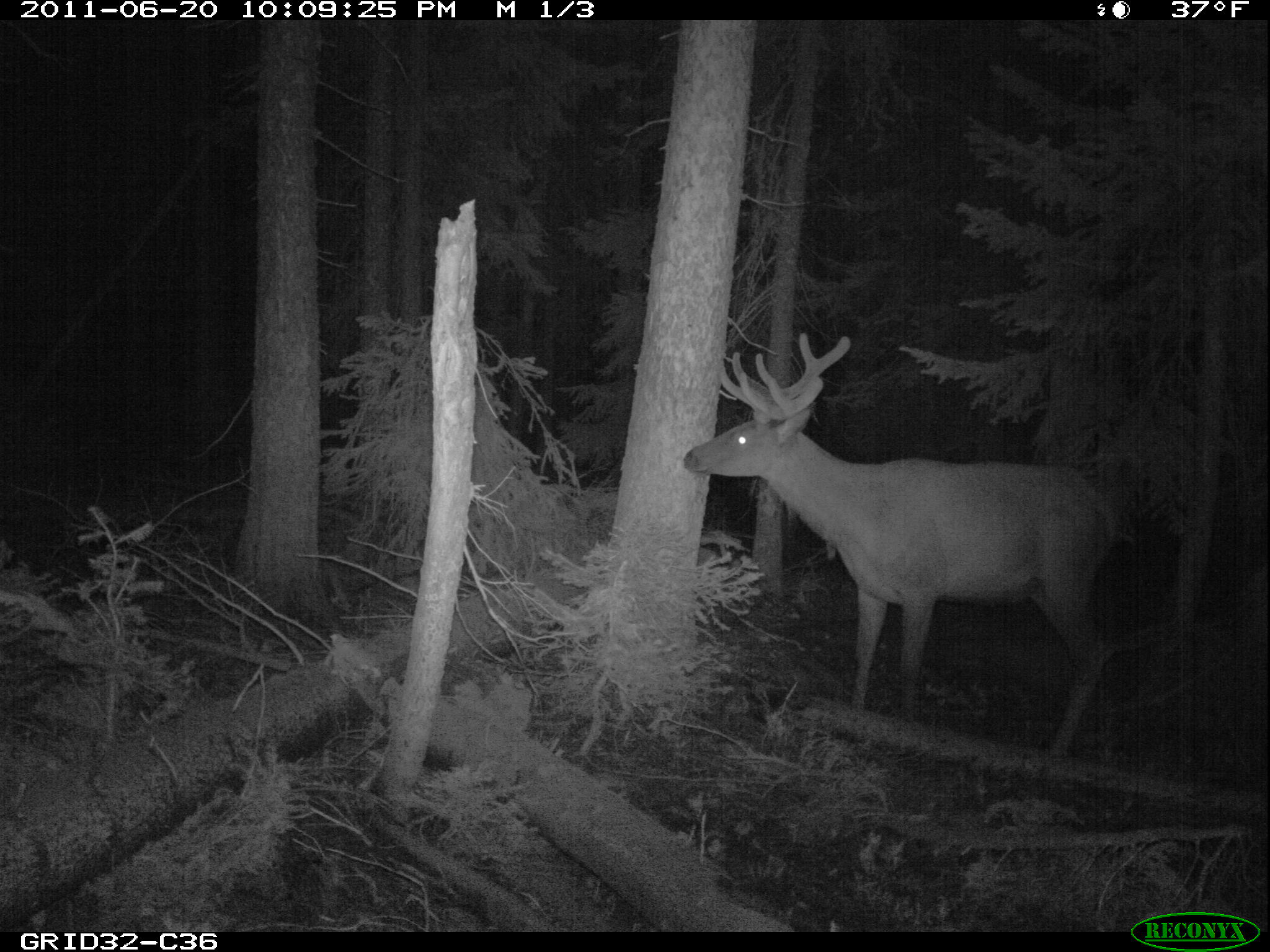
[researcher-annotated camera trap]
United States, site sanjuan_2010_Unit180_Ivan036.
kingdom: Animalia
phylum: Chordata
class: Mammalia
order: Artiodactyla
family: Cervidae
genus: Cervus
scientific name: Cervus elaphus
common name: red deer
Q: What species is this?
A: Cervus elaphus (red deer).